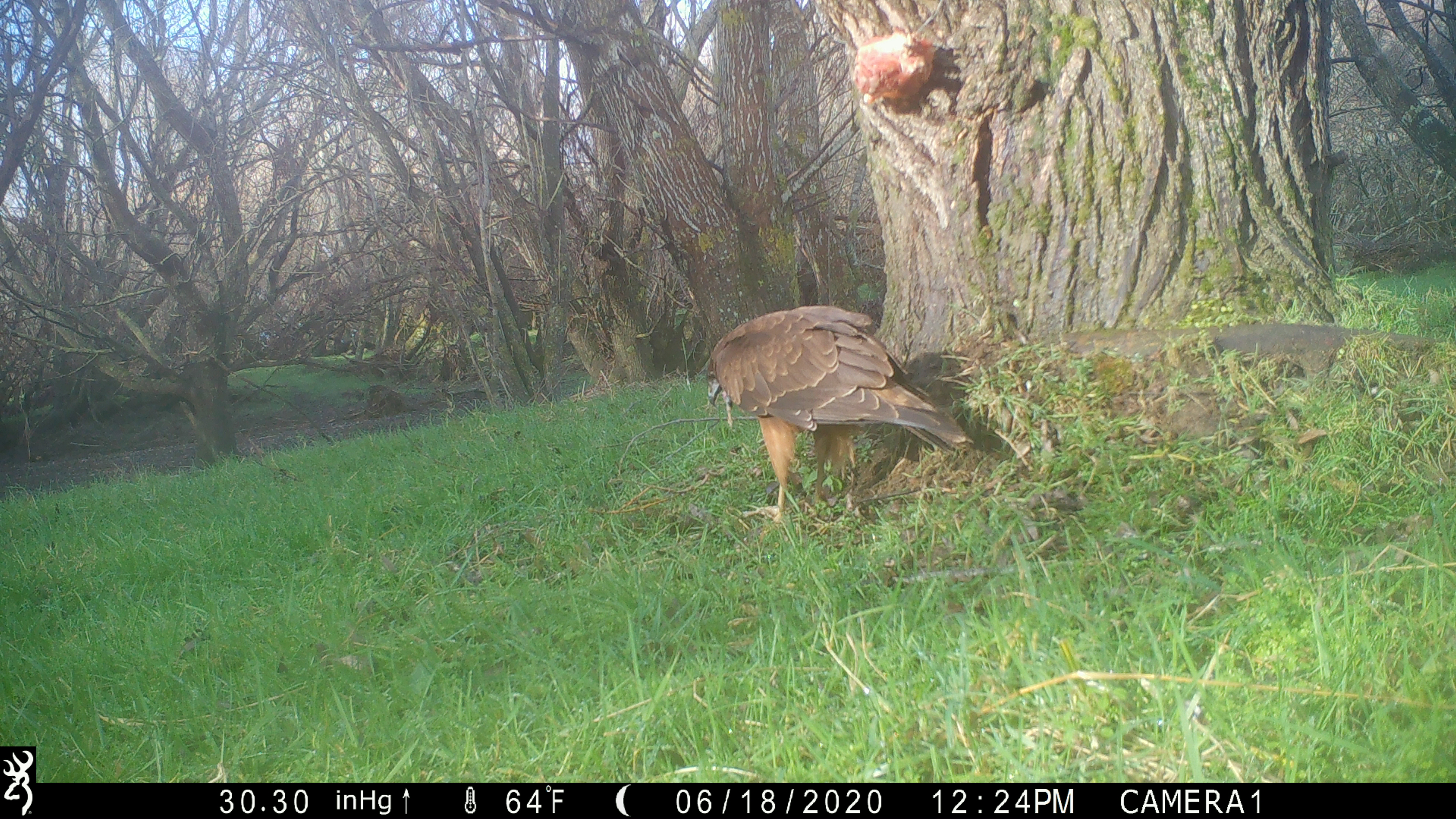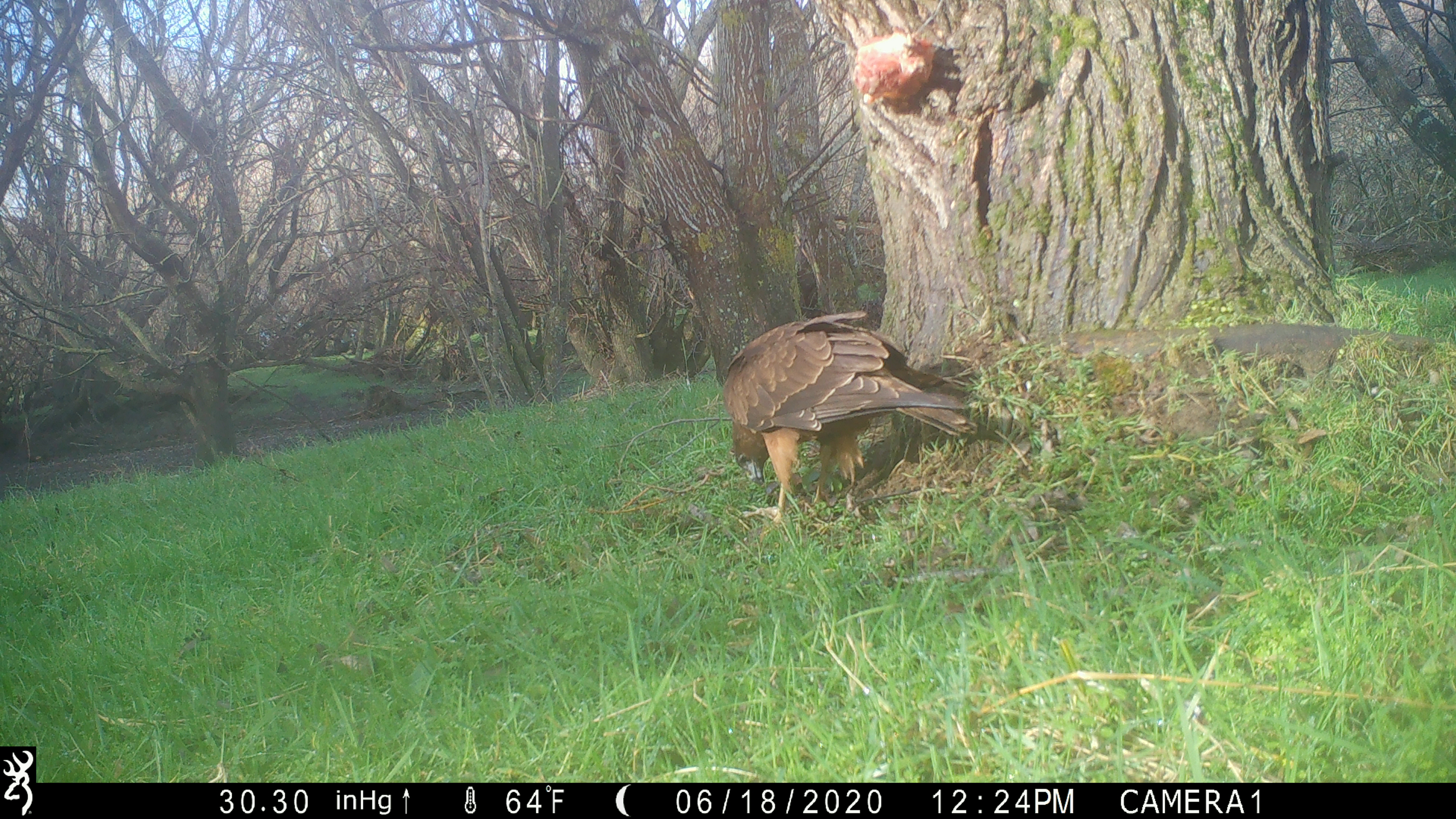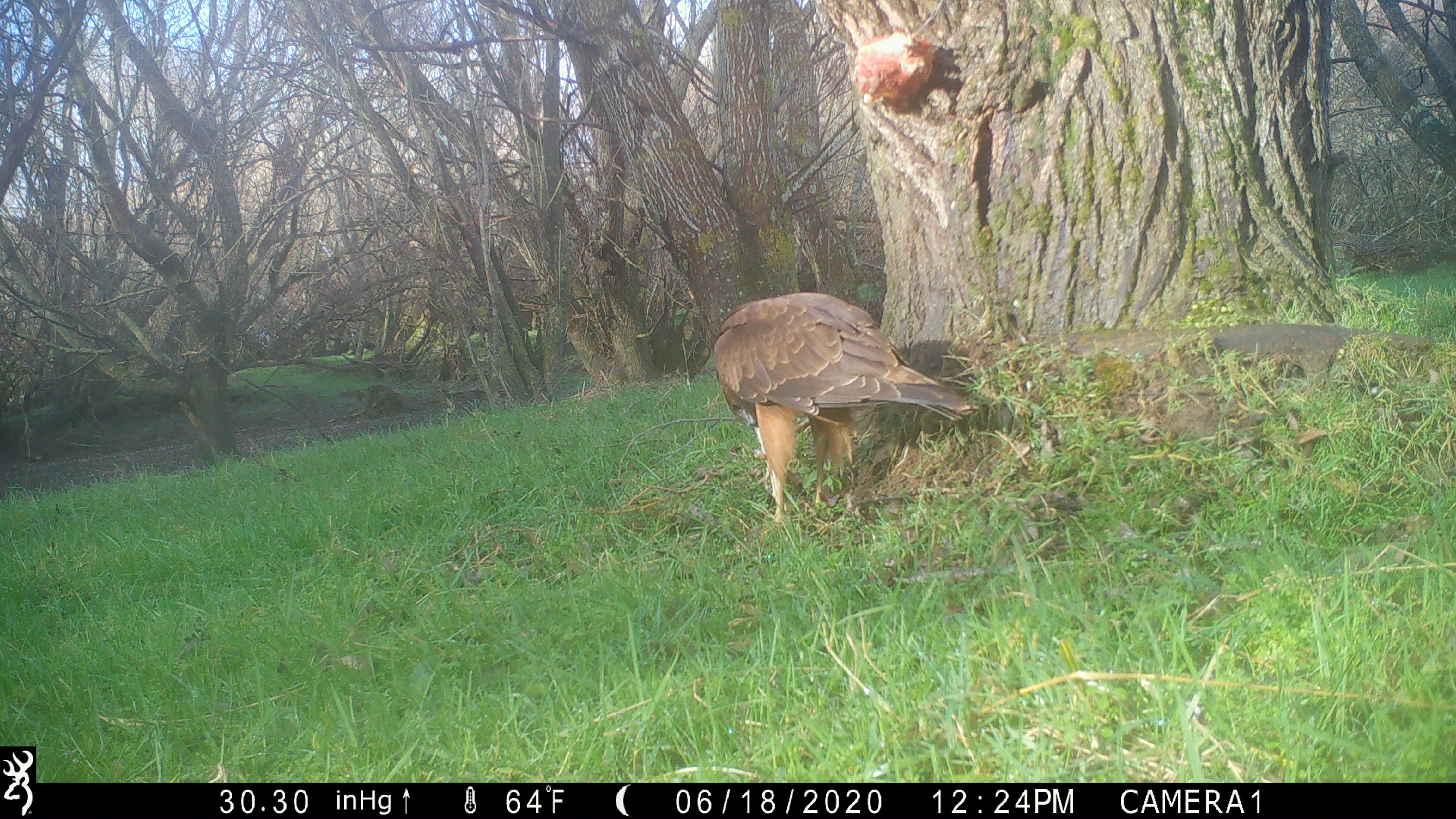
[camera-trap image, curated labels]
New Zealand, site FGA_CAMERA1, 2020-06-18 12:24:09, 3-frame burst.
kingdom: Animalia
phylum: Chordata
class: Aves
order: Accipitriformes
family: Accipitridae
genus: Circus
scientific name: Circus approximans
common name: swamp harrier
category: harrier